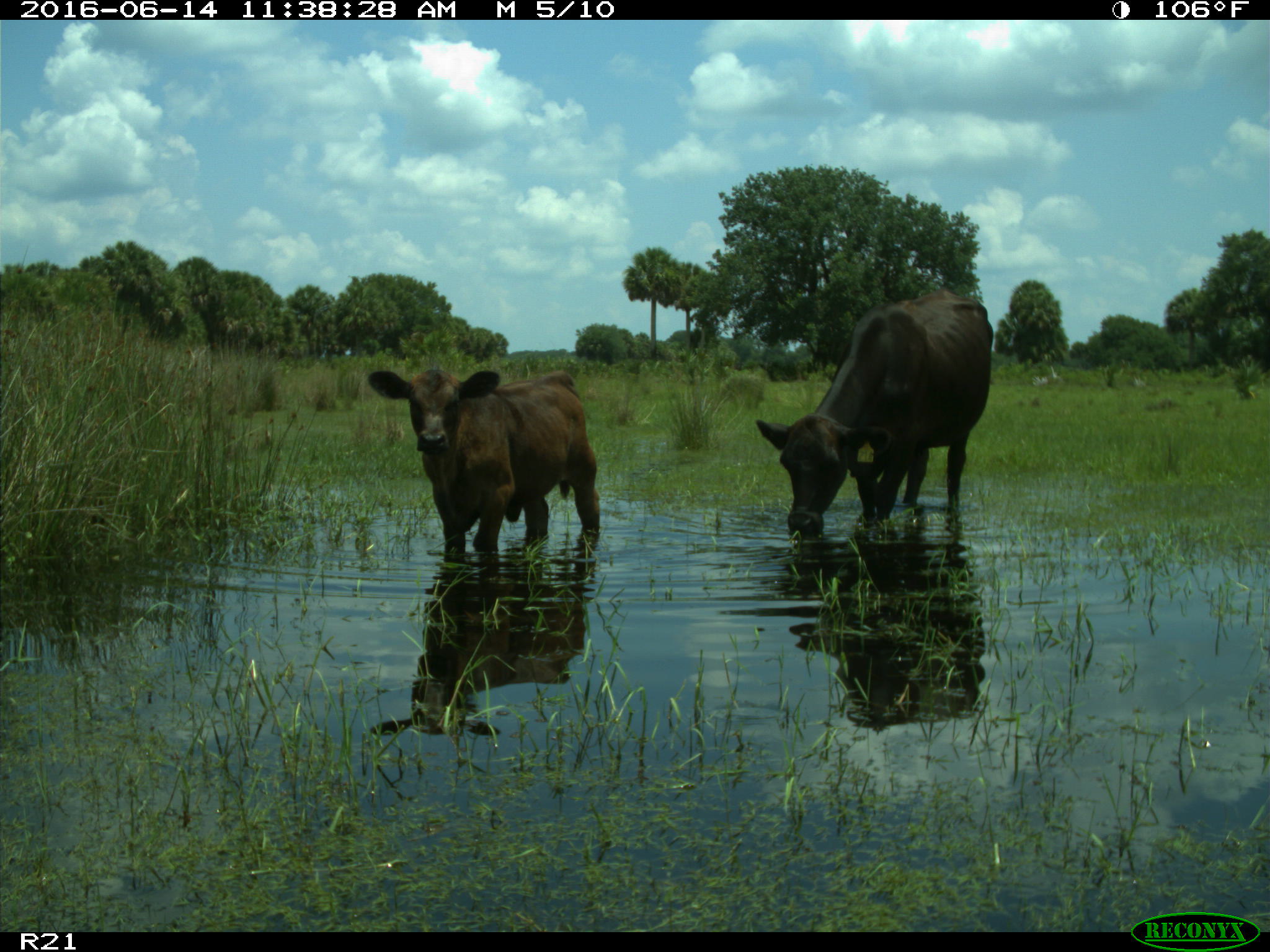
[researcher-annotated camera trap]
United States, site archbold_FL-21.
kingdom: Animalia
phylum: Chordata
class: Mammalia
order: Artiodactyla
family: Bovidae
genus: Bos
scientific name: Bos taurus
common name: domestic cow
Bos taurus (domestic cow).